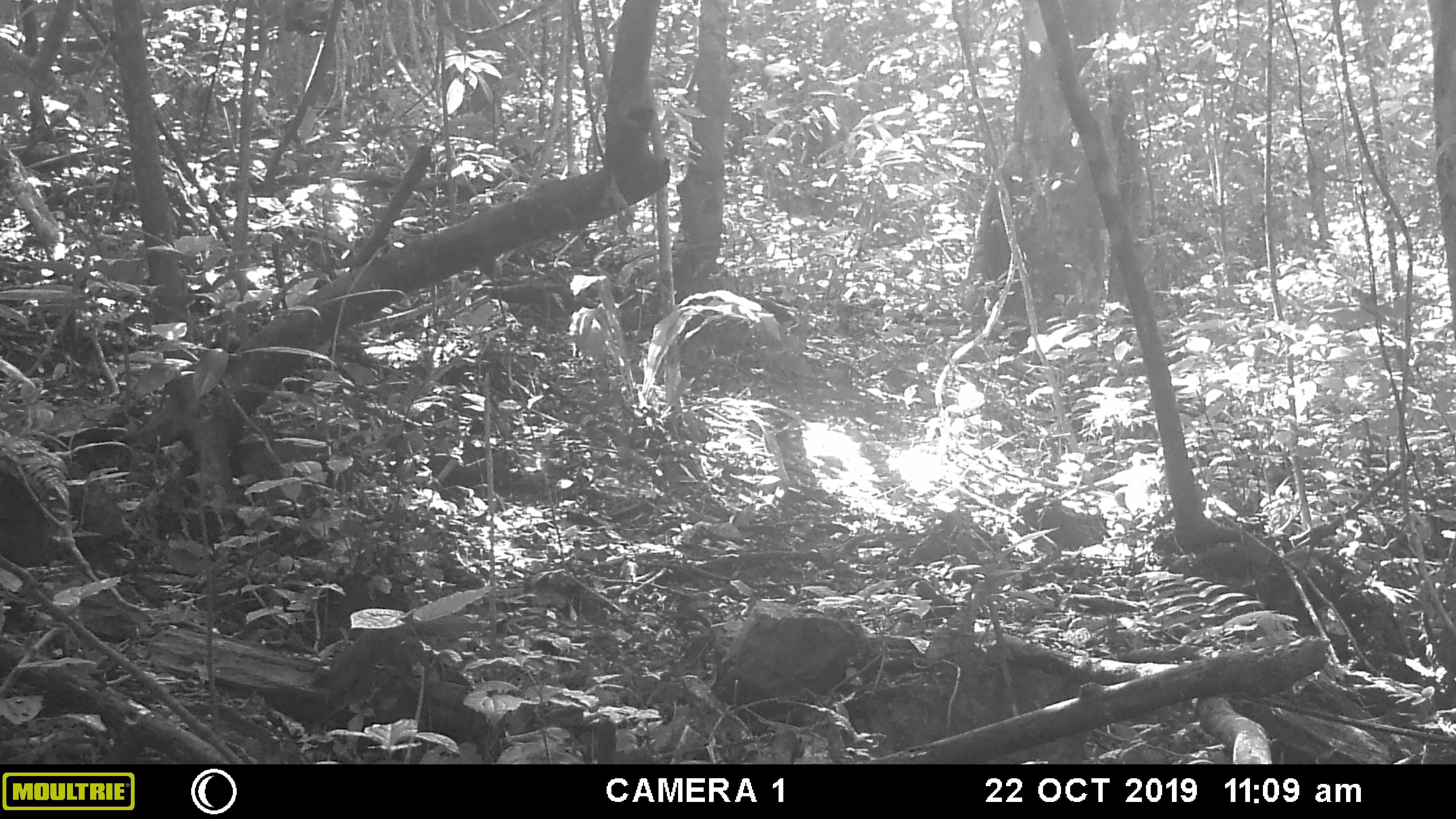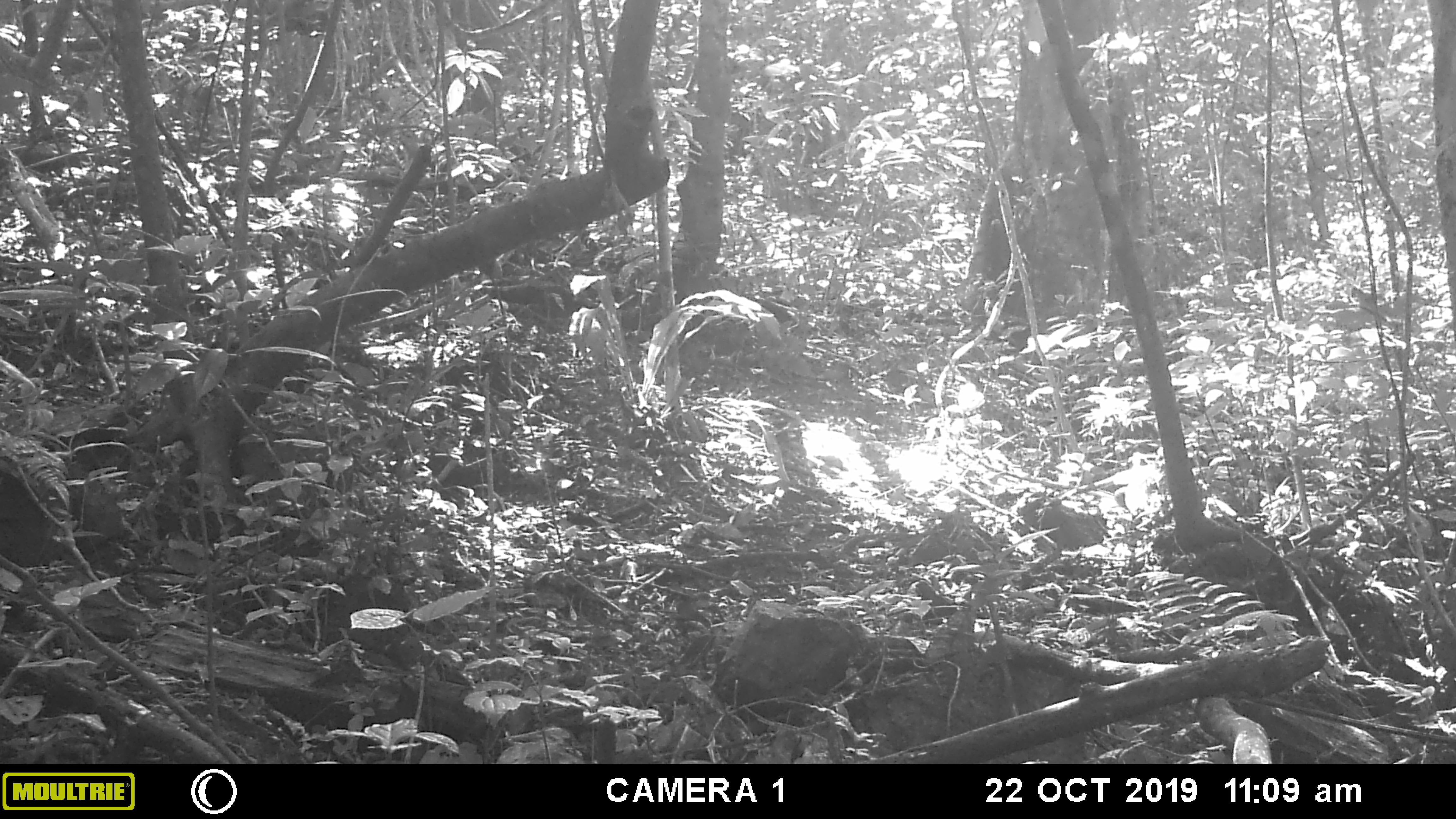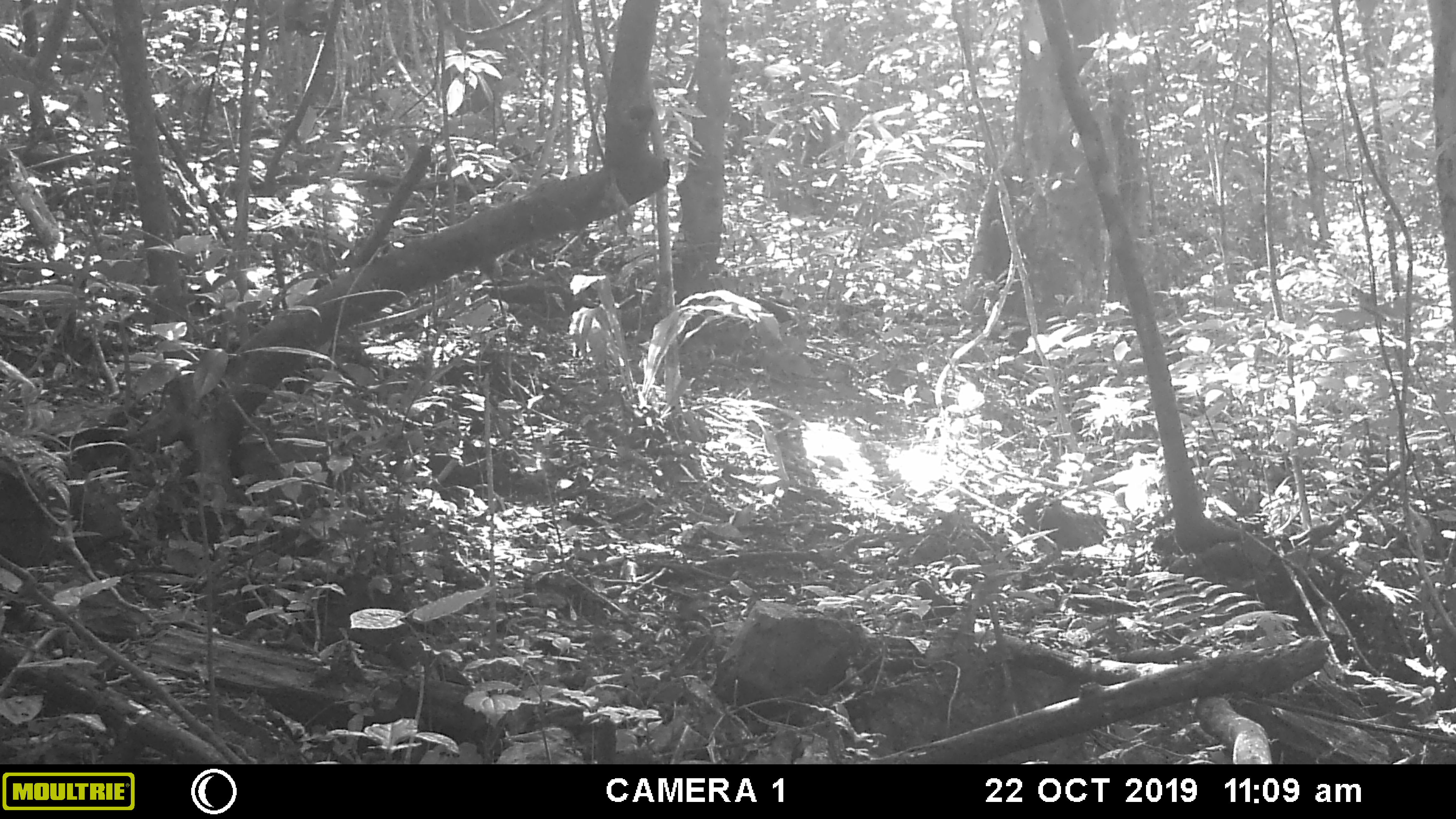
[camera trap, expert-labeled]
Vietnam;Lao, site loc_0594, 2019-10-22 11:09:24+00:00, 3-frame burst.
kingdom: Animalia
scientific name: Animalia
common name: animal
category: unidentified animal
Unidentified animal (animal) (Animalia). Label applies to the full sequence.